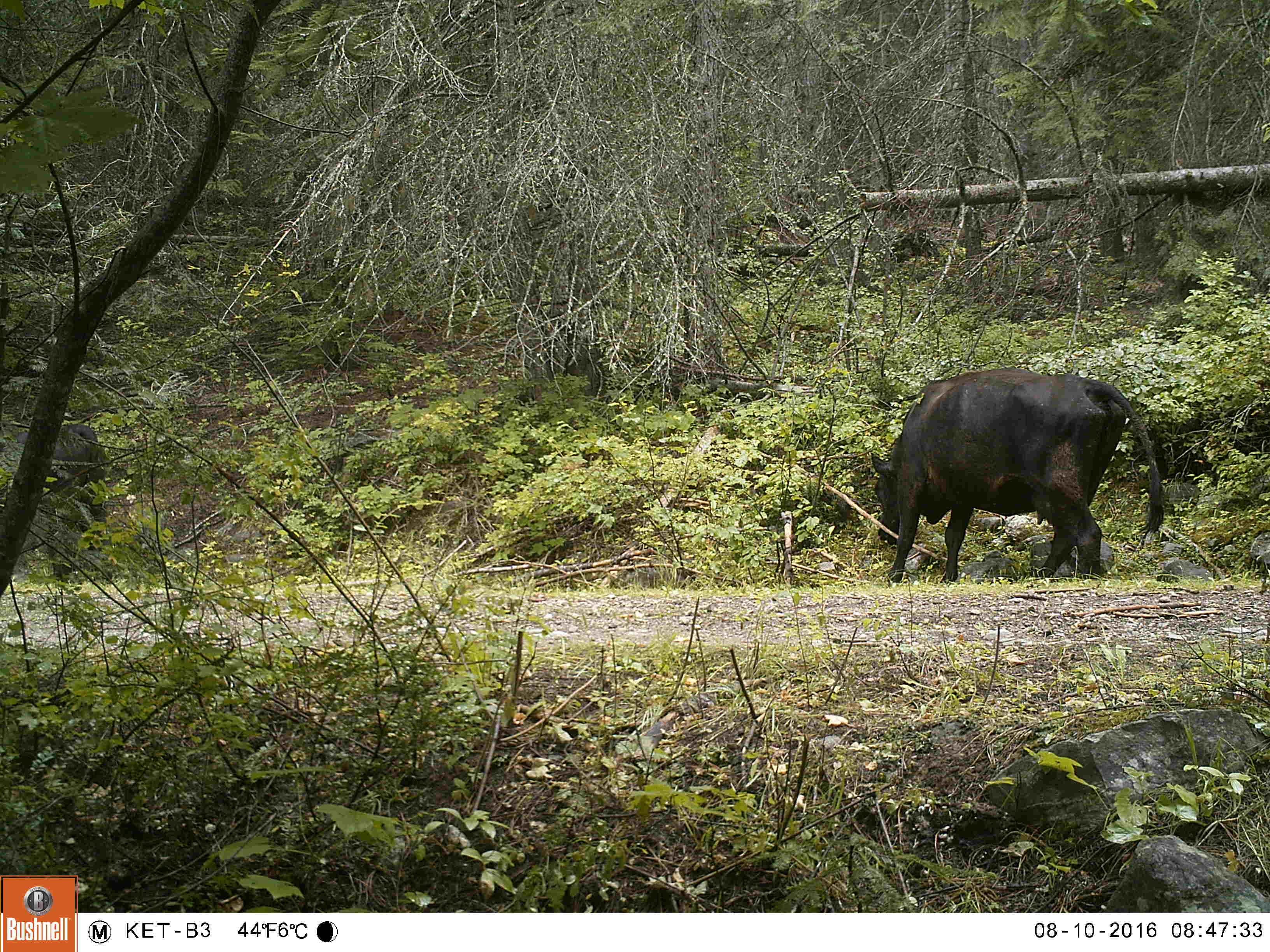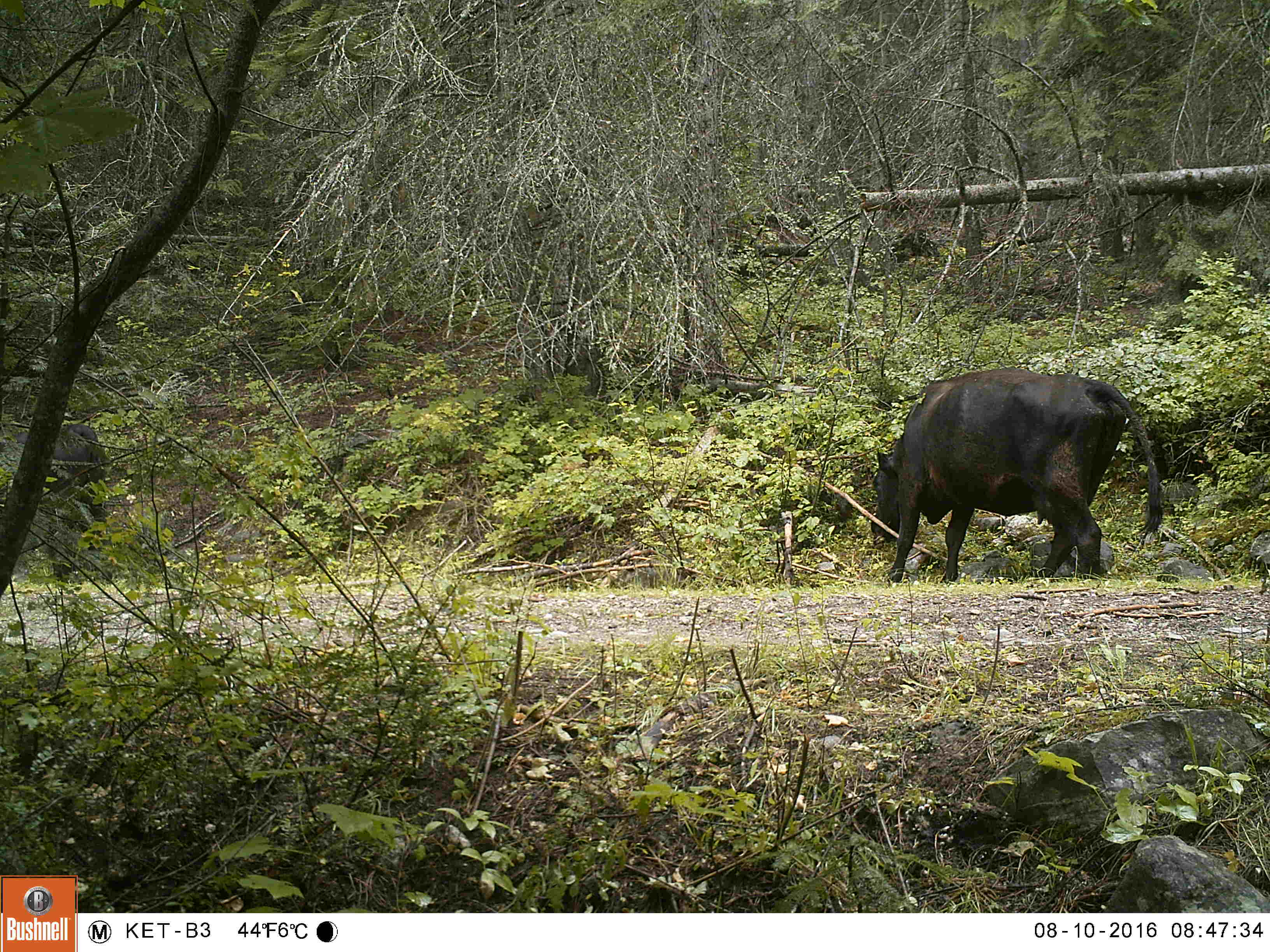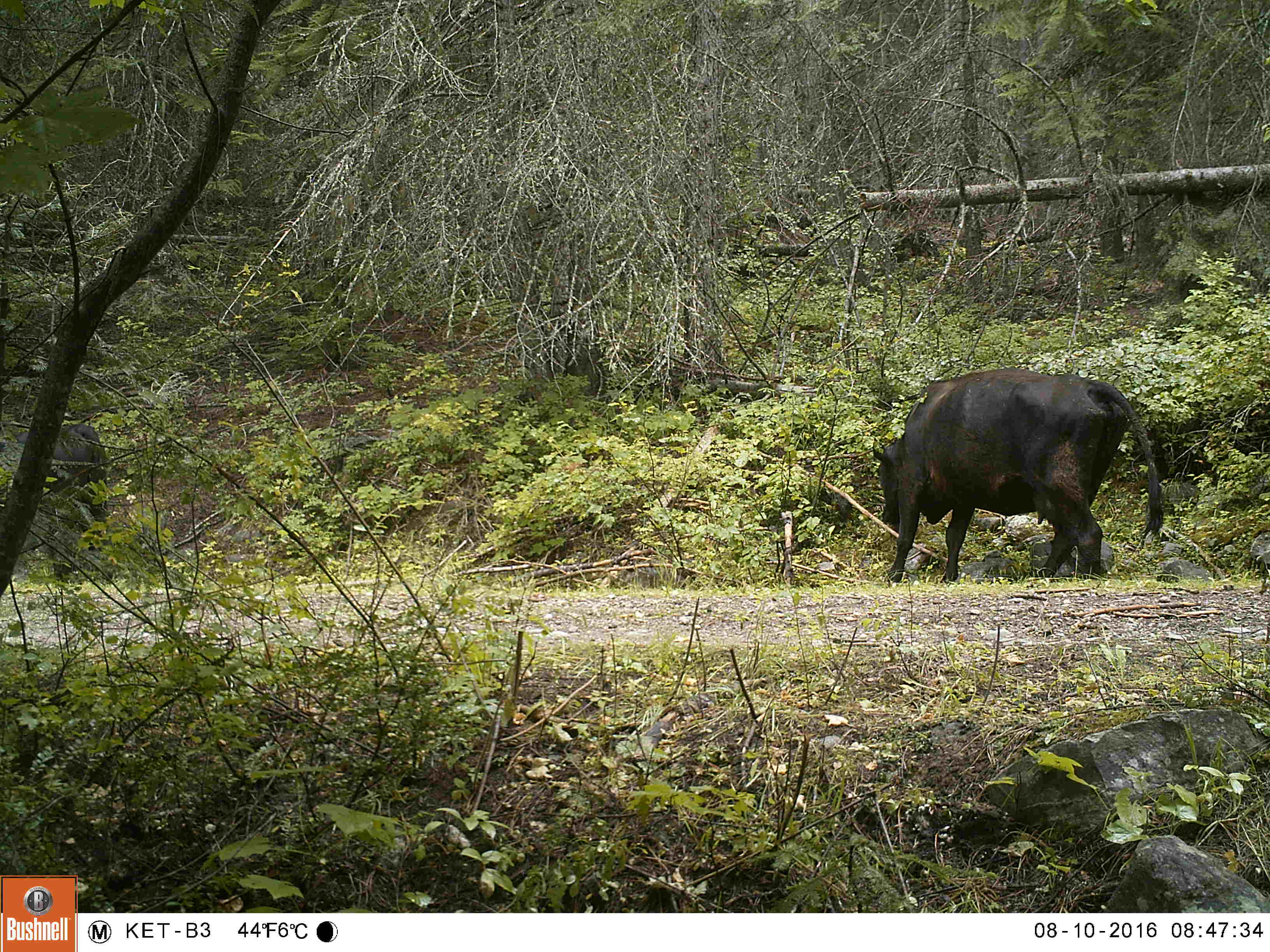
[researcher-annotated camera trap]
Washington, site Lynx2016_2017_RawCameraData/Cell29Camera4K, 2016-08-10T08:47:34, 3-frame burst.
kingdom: Animalia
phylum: Chordata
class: Mammalia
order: Artiodactyla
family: Bovidae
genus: Bos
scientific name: Bos taurus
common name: domestic cattle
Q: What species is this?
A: Domestic cattle (Bos taurus).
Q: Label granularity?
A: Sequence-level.